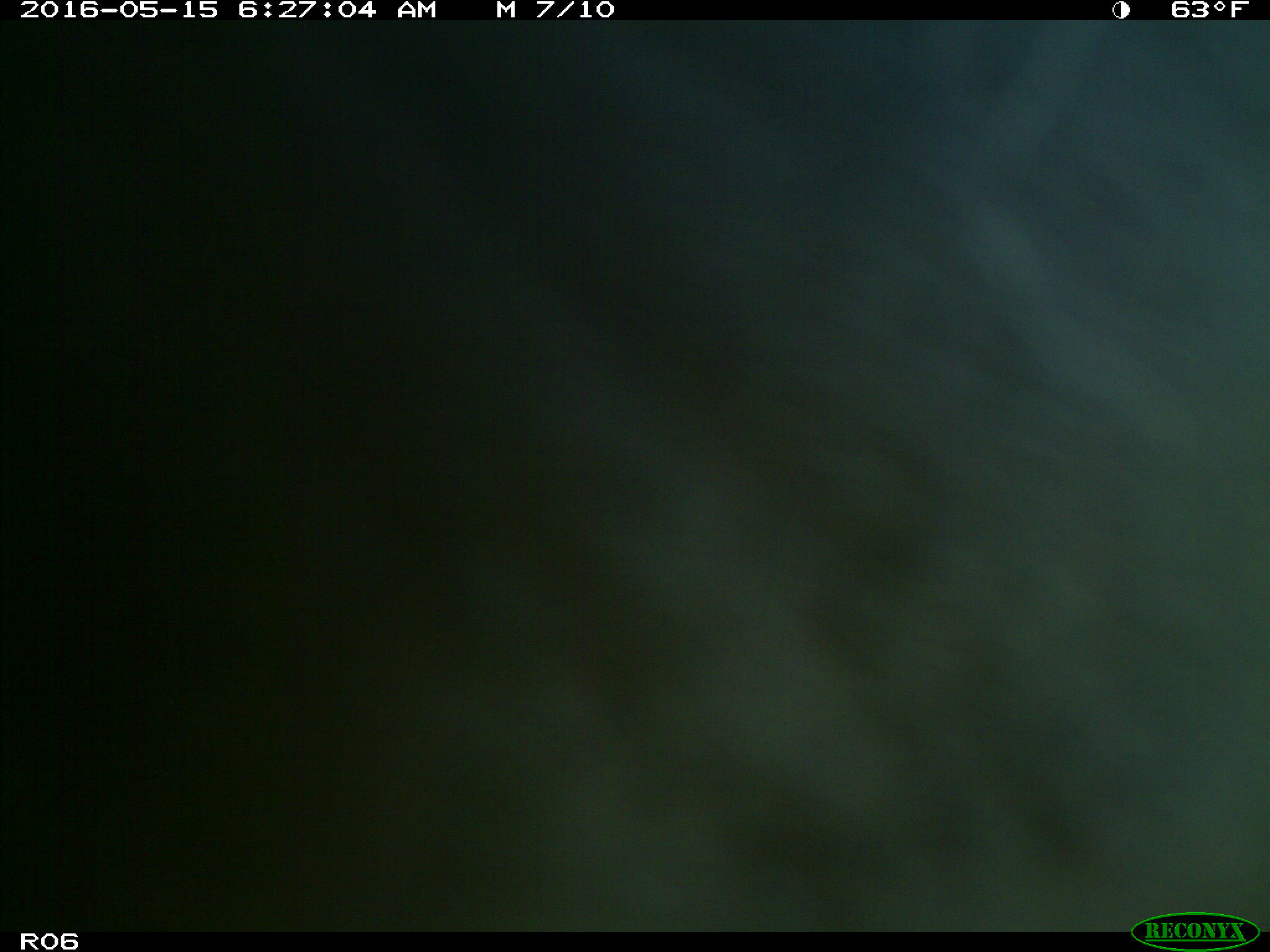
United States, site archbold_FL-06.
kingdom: Animalia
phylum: Chordata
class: Mammalia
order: Artiodactyla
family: Bovidae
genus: Bos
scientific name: Bos taurus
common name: domestic cow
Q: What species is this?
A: Bos taurus (domestic cow).